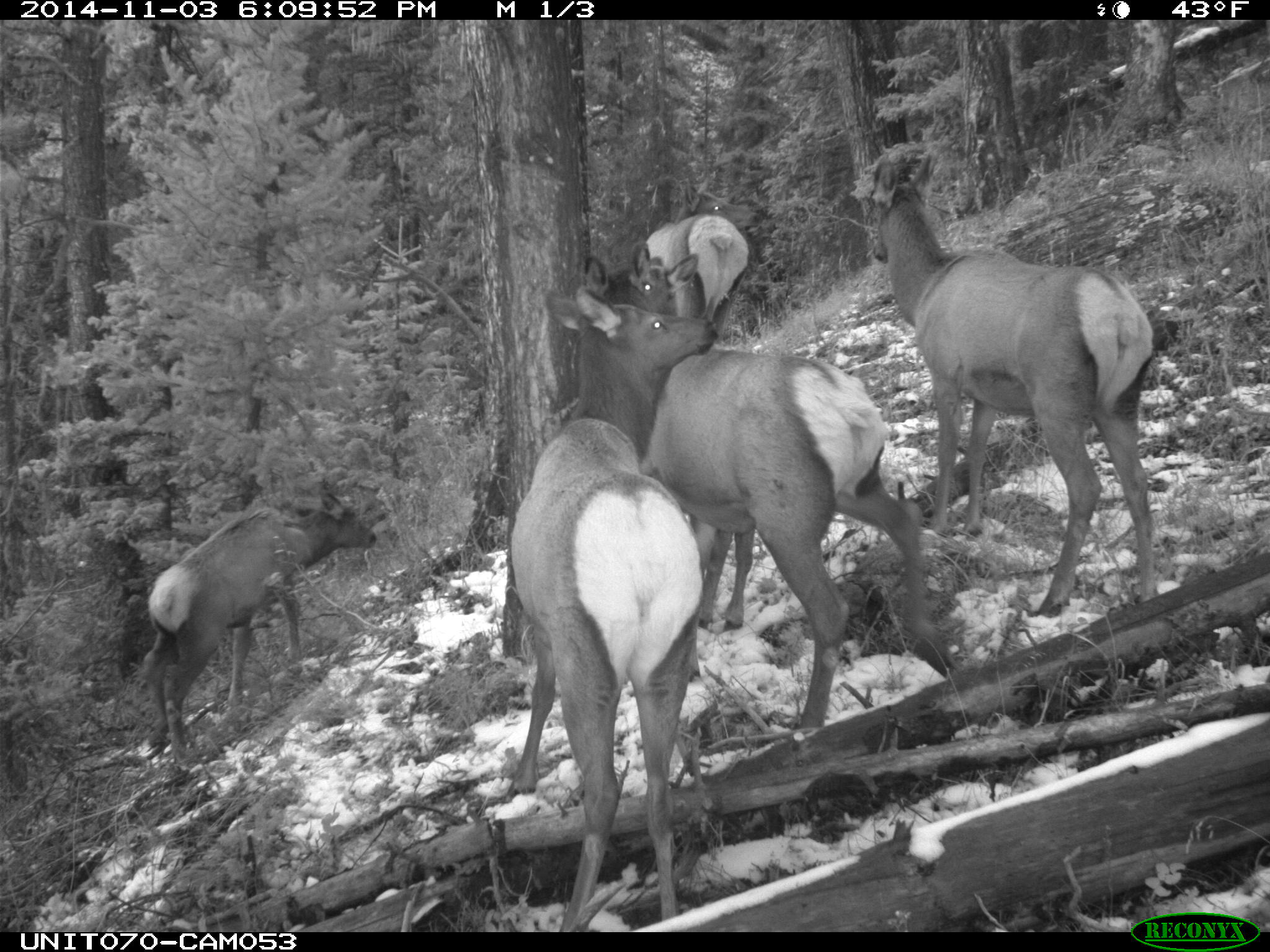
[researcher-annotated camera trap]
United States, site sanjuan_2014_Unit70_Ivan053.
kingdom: Animalia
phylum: Chordata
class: Mammalia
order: Artiodactyla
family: Cervidae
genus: Cervus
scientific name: Cervus elaphus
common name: red deer